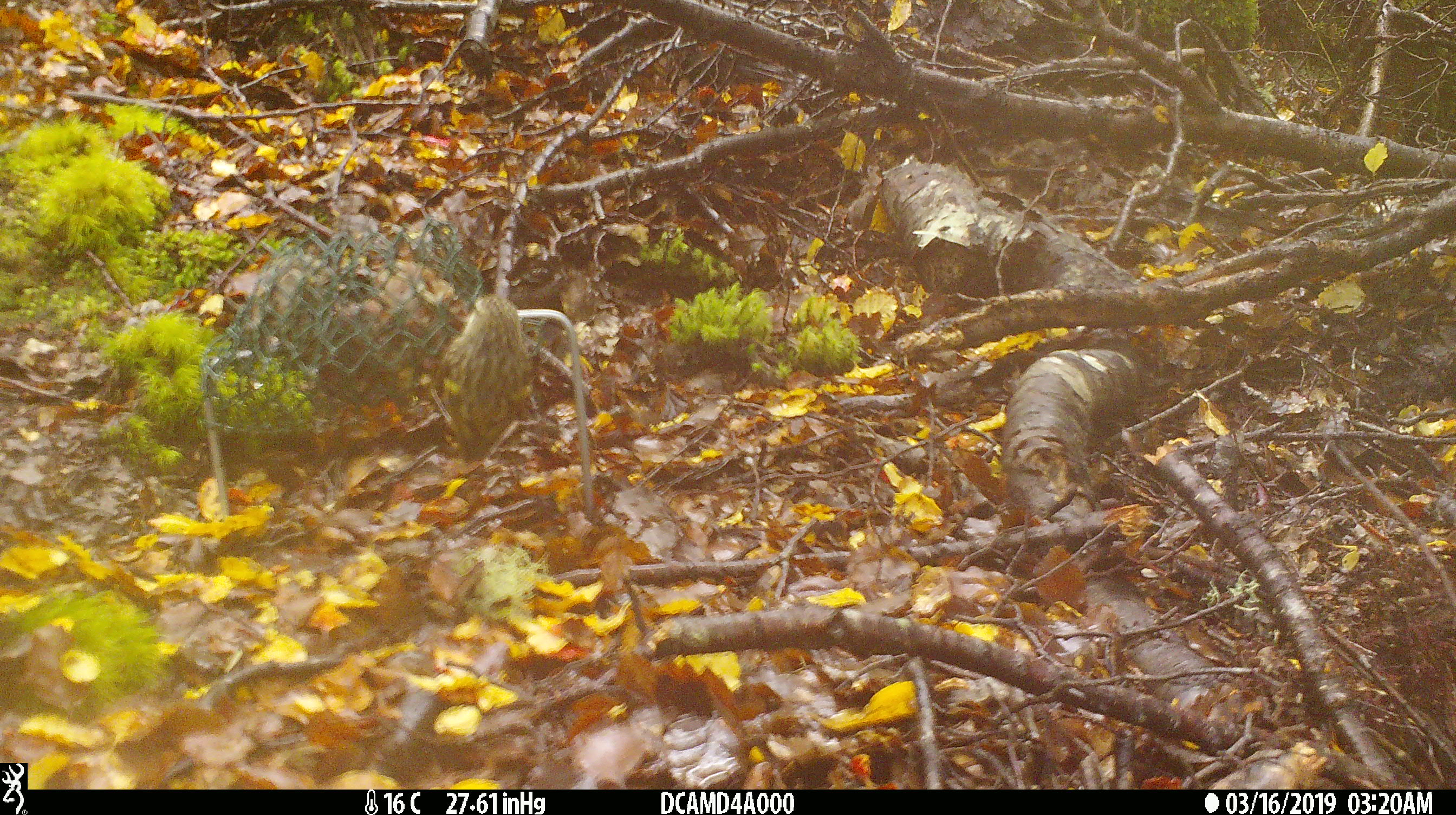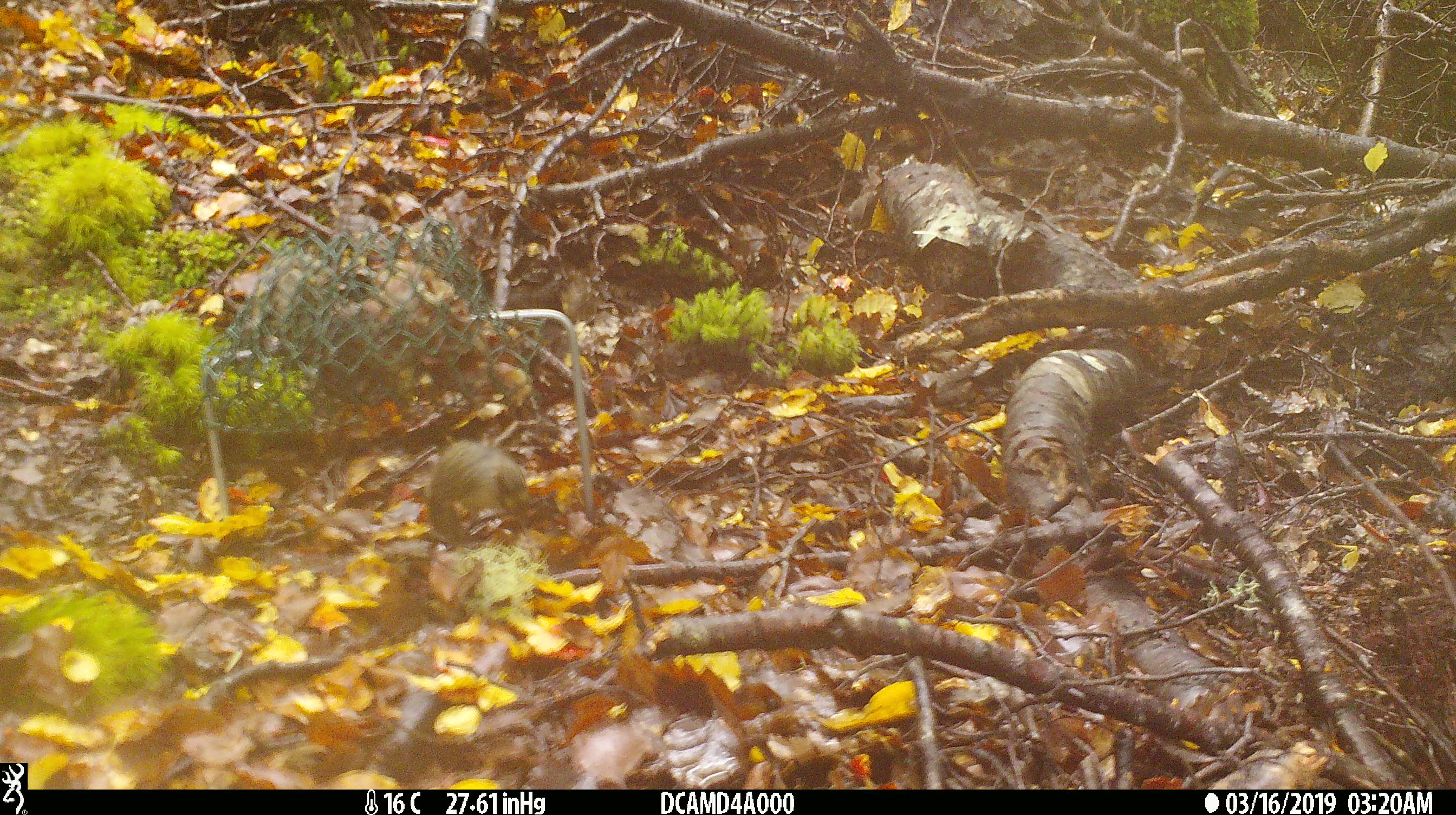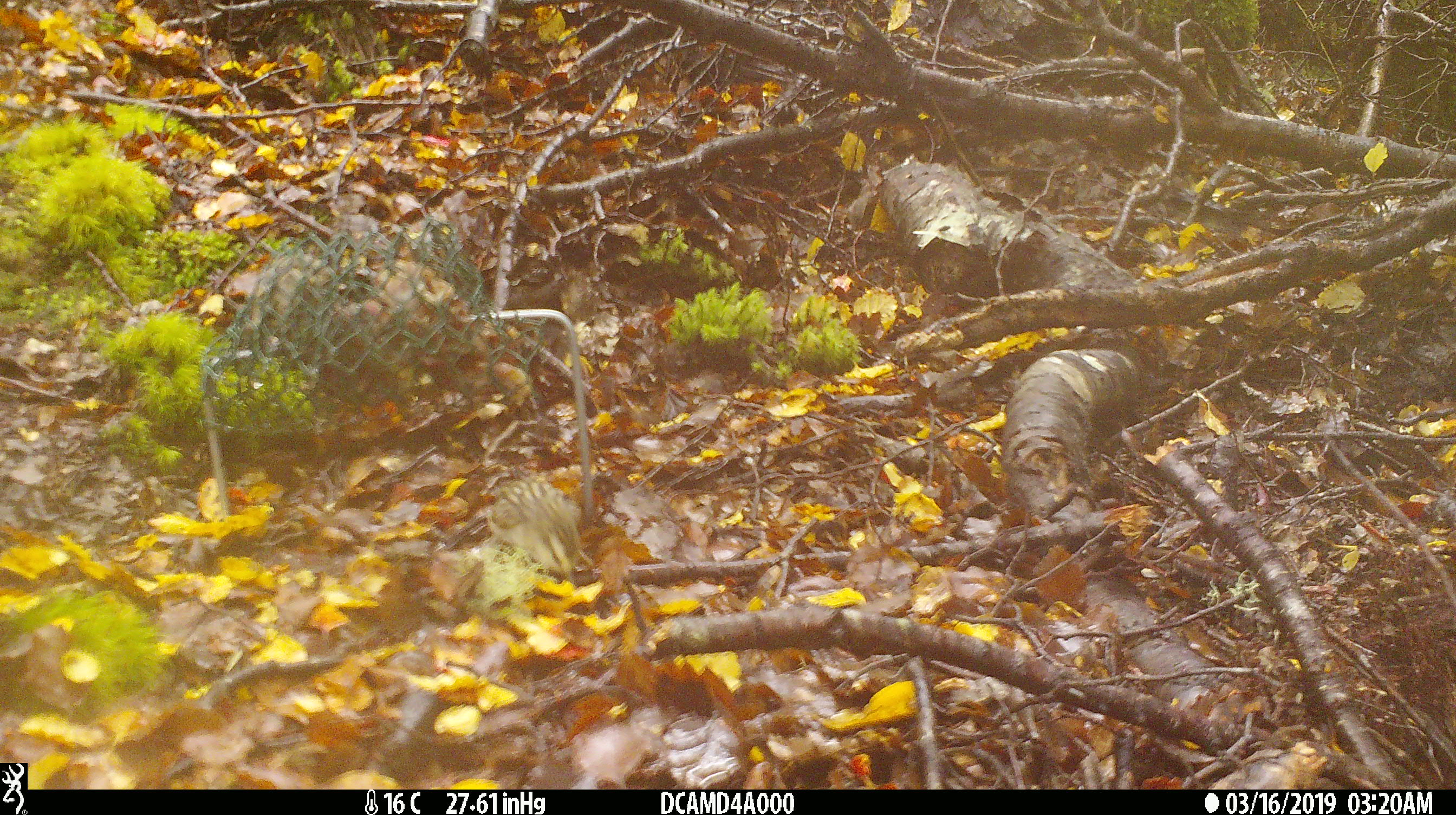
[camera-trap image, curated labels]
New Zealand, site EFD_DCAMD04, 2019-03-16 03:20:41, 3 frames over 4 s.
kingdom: Animalia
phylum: Chordata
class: Aves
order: Passeriformes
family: Acanthisittidae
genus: Acanthisitta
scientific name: Acanthisitta chloris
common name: rifleman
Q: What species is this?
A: Rifleman (Acanthisitta chloris).